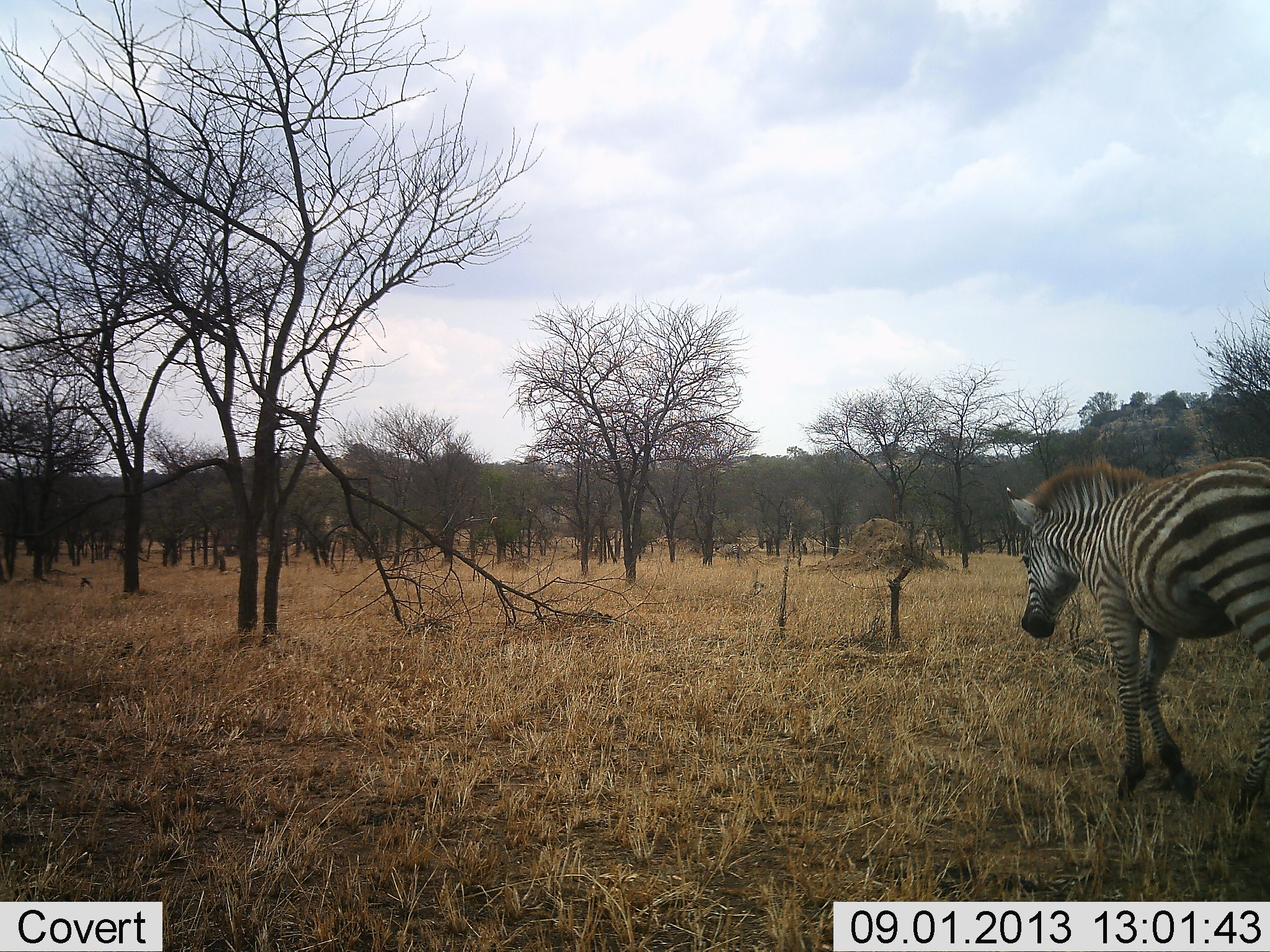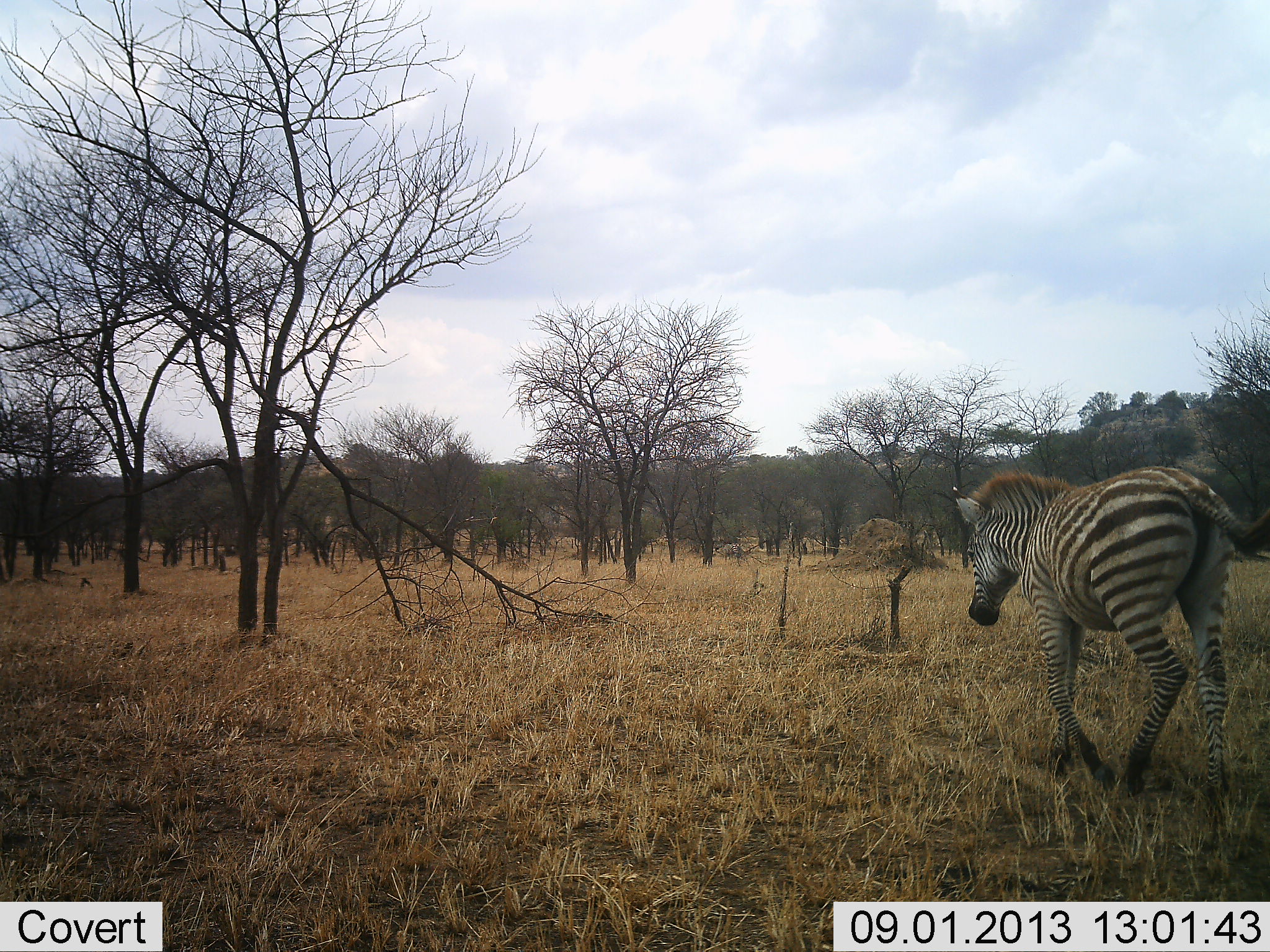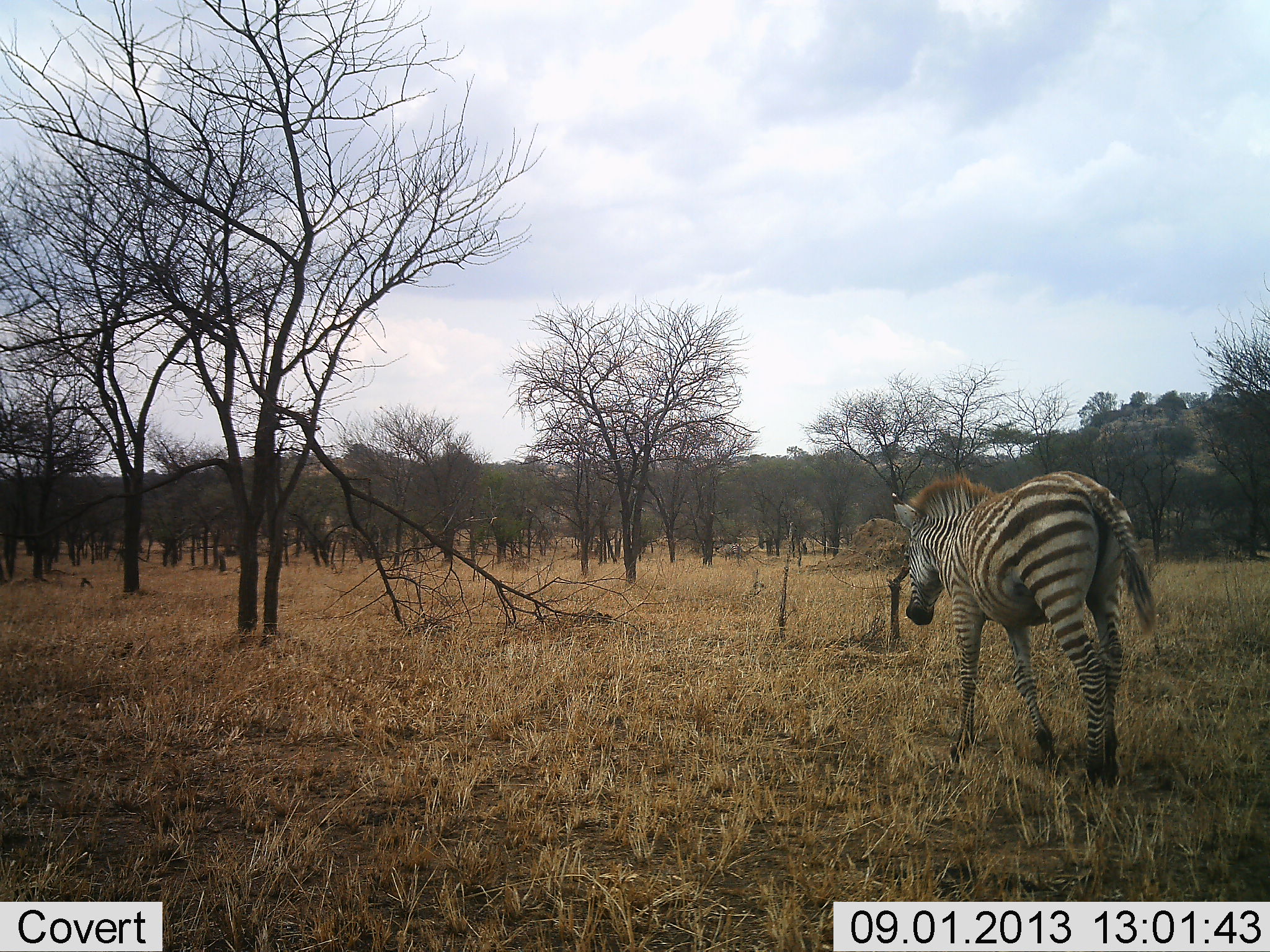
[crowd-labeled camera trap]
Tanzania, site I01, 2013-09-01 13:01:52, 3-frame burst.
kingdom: Animalia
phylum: Chordata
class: Mammalia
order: Perissodactyla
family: Equidae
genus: Equus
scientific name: Equus quagga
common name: plains zebra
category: zebra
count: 1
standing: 10%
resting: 0%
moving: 100%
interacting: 0%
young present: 10%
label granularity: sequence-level